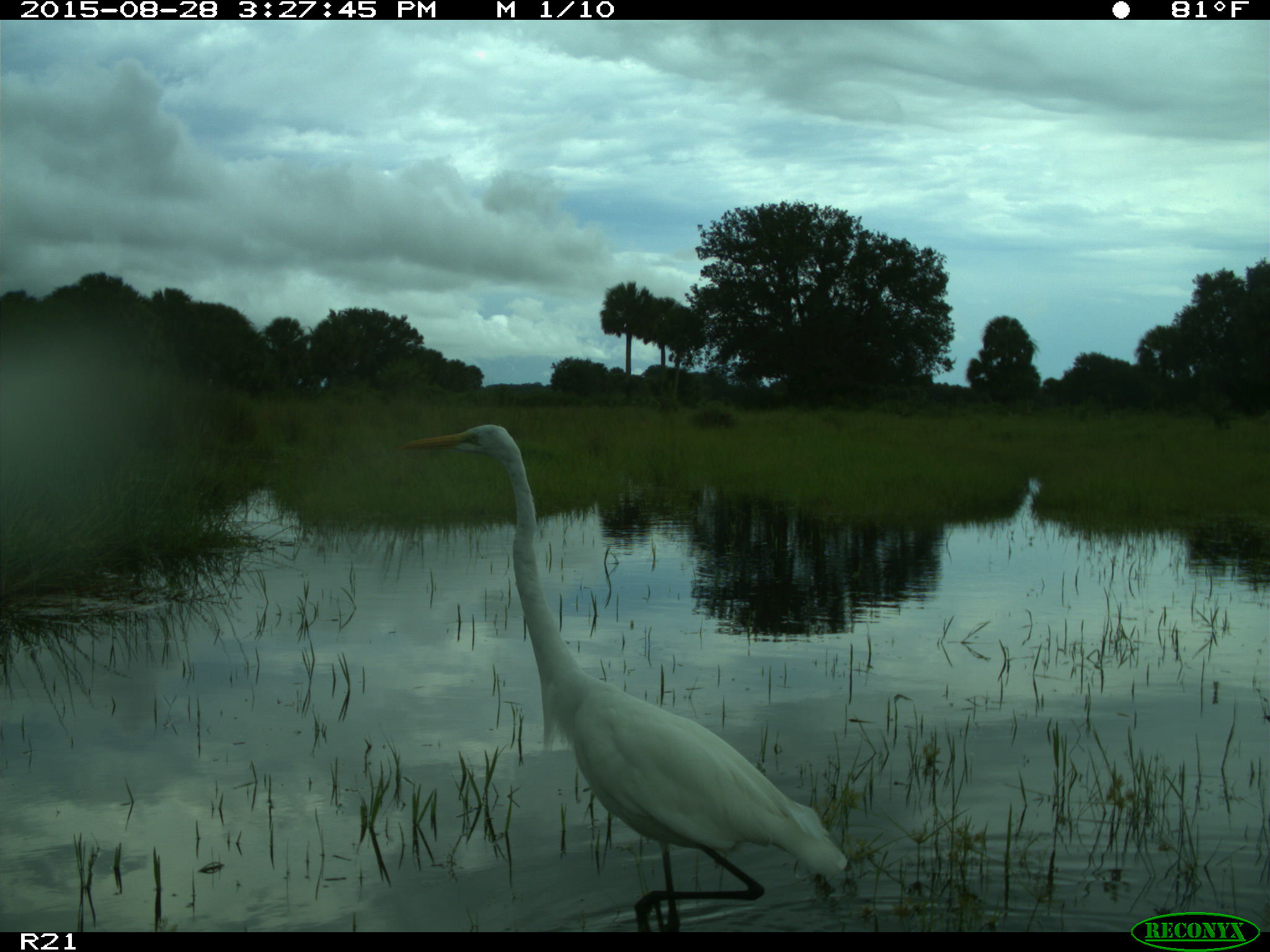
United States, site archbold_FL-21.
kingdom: Animalia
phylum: Chordata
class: Aves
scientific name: Aves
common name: birds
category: unidentified bird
Unidentified bird (birds) (Aves).